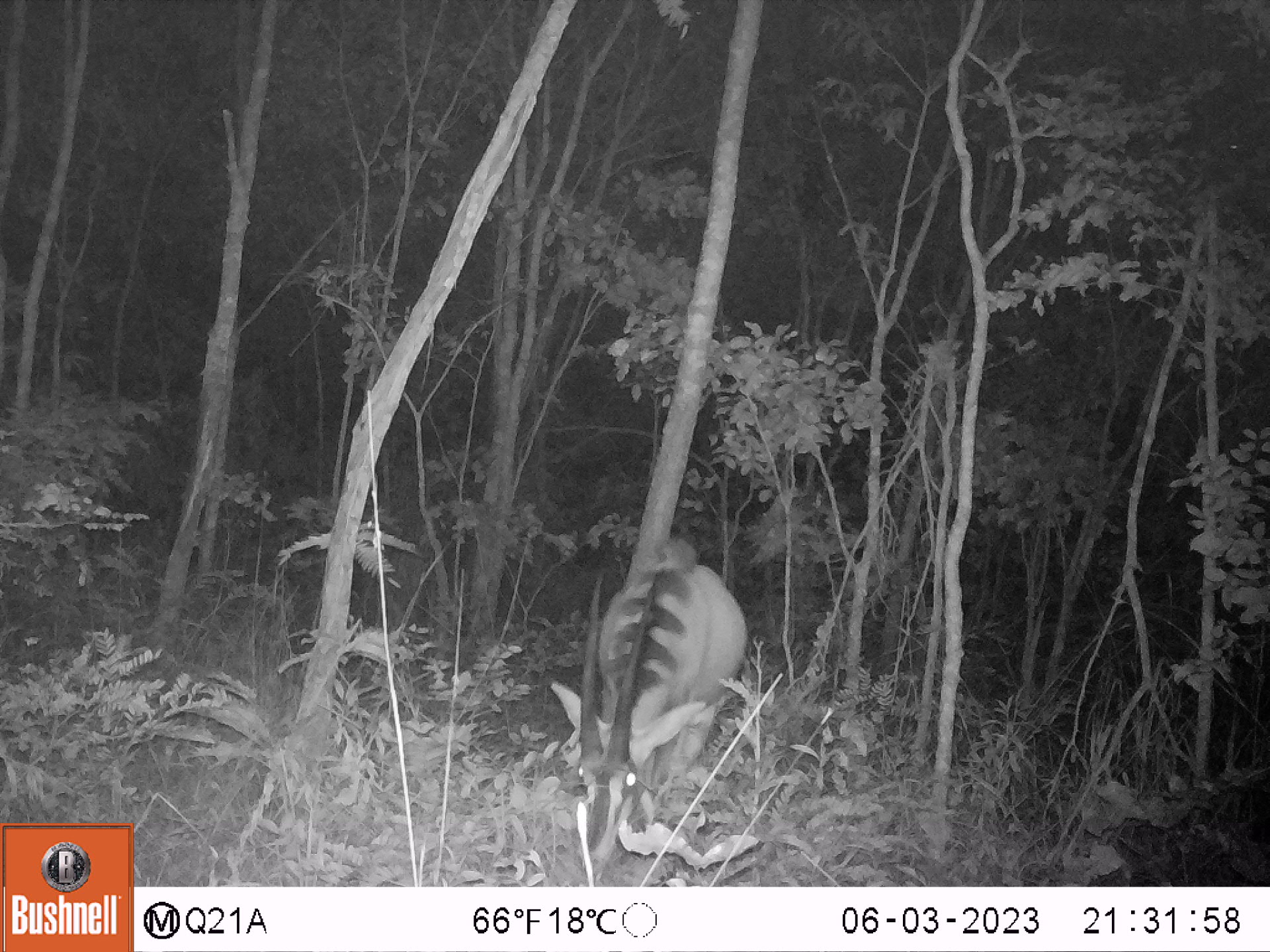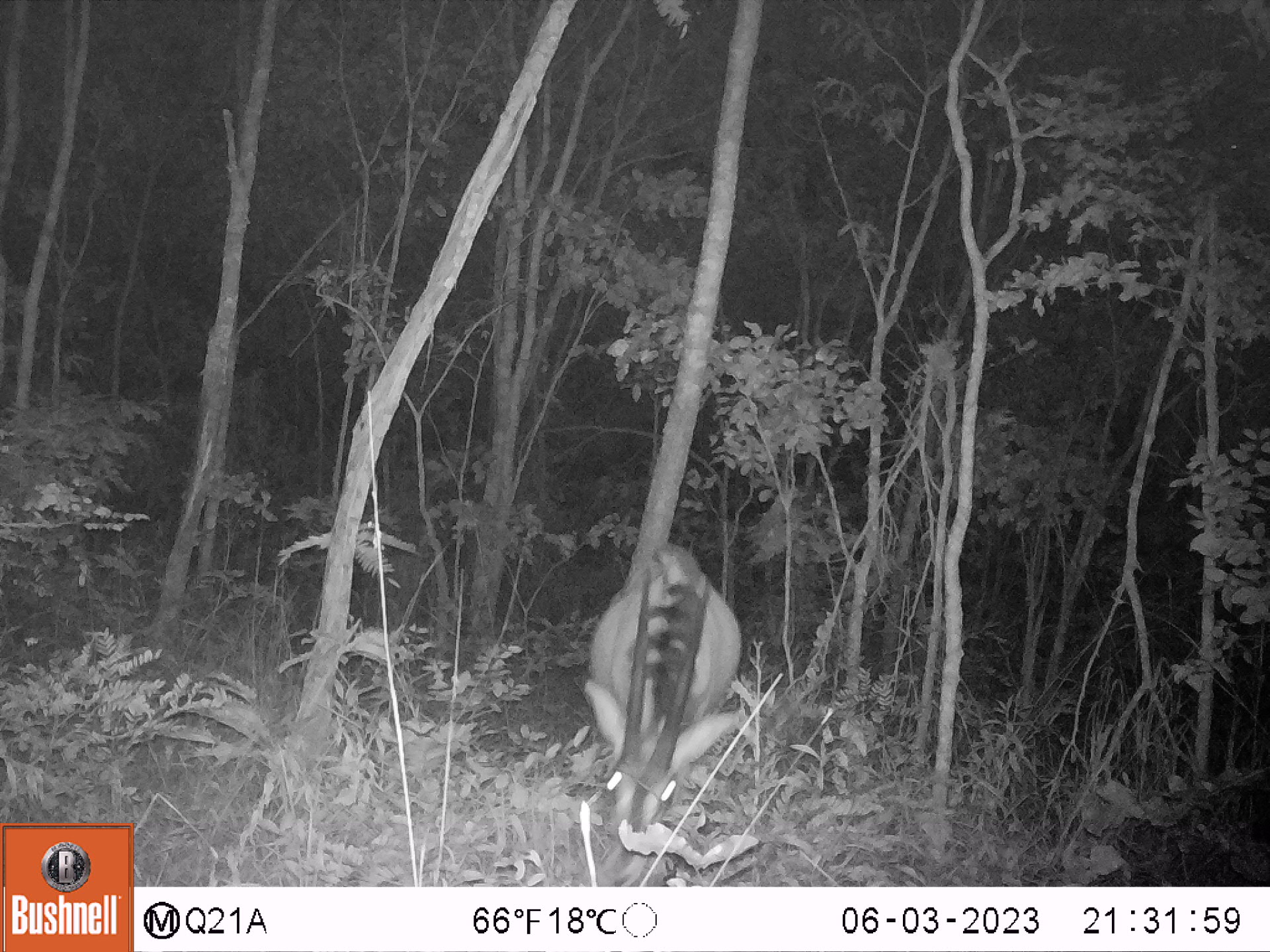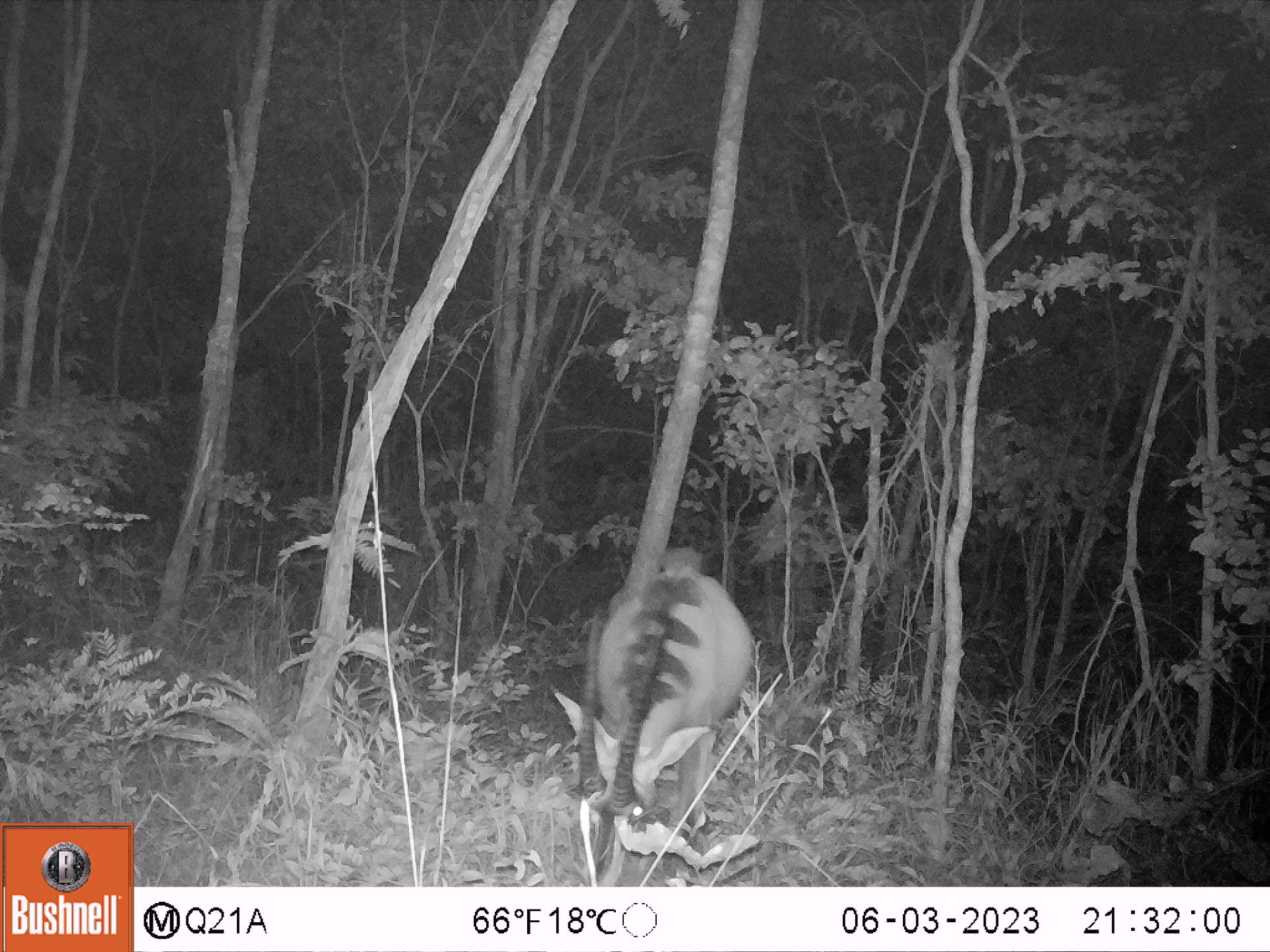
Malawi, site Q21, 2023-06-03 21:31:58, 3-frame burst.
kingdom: Animalia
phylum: Chordata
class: Mammalia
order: Artiodactyla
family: Bovidae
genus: Hippotragus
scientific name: Hippotragus niger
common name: sable antelope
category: sable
Sable (sable antelope) (Hippotragus niger), count 1.